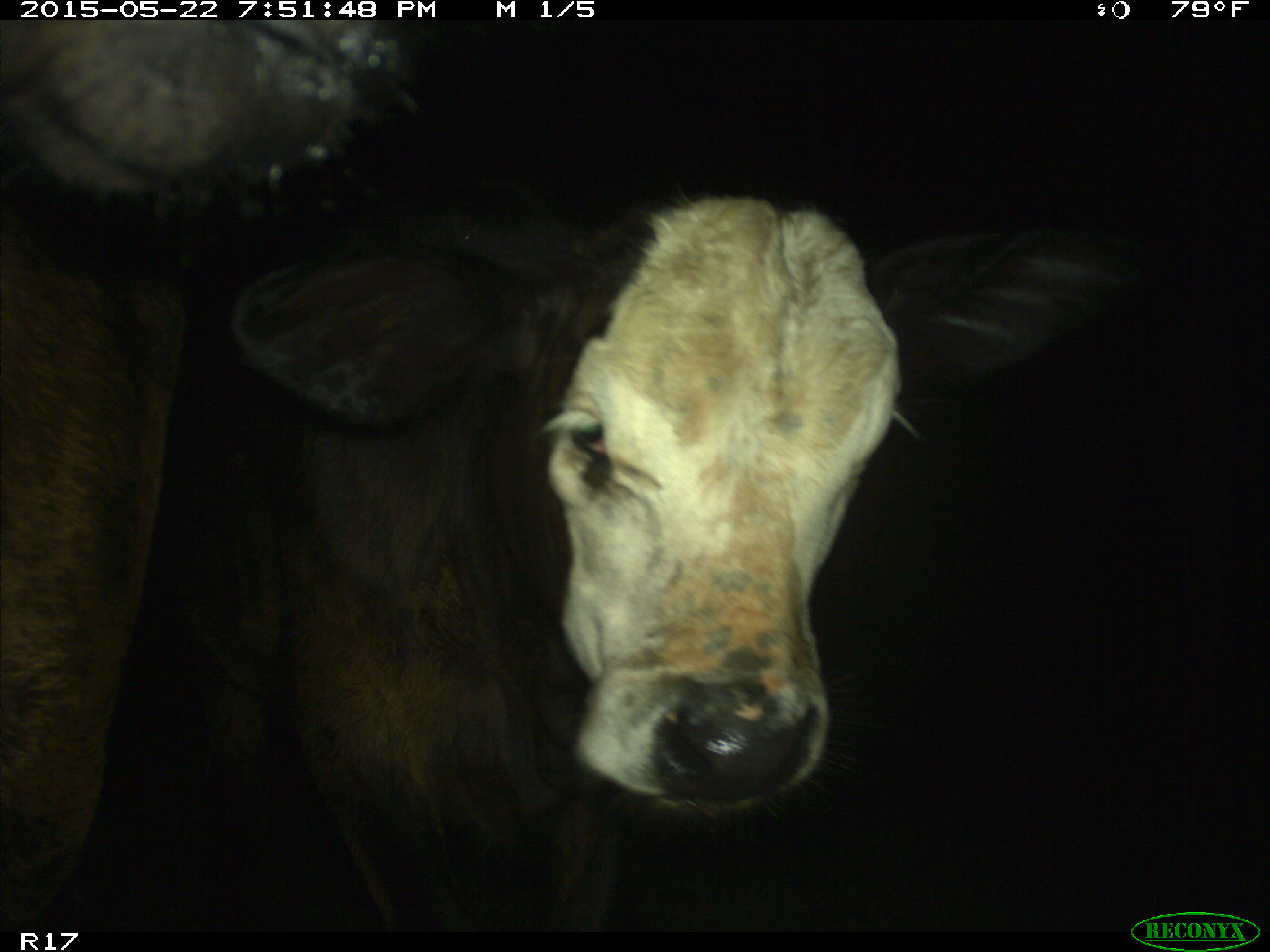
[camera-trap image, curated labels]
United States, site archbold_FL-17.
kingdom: Animalia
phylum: Chordata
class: Mammalia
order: Artiodactyla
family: Bovidae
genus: Bos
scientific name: Bos taurus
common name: domestic cow